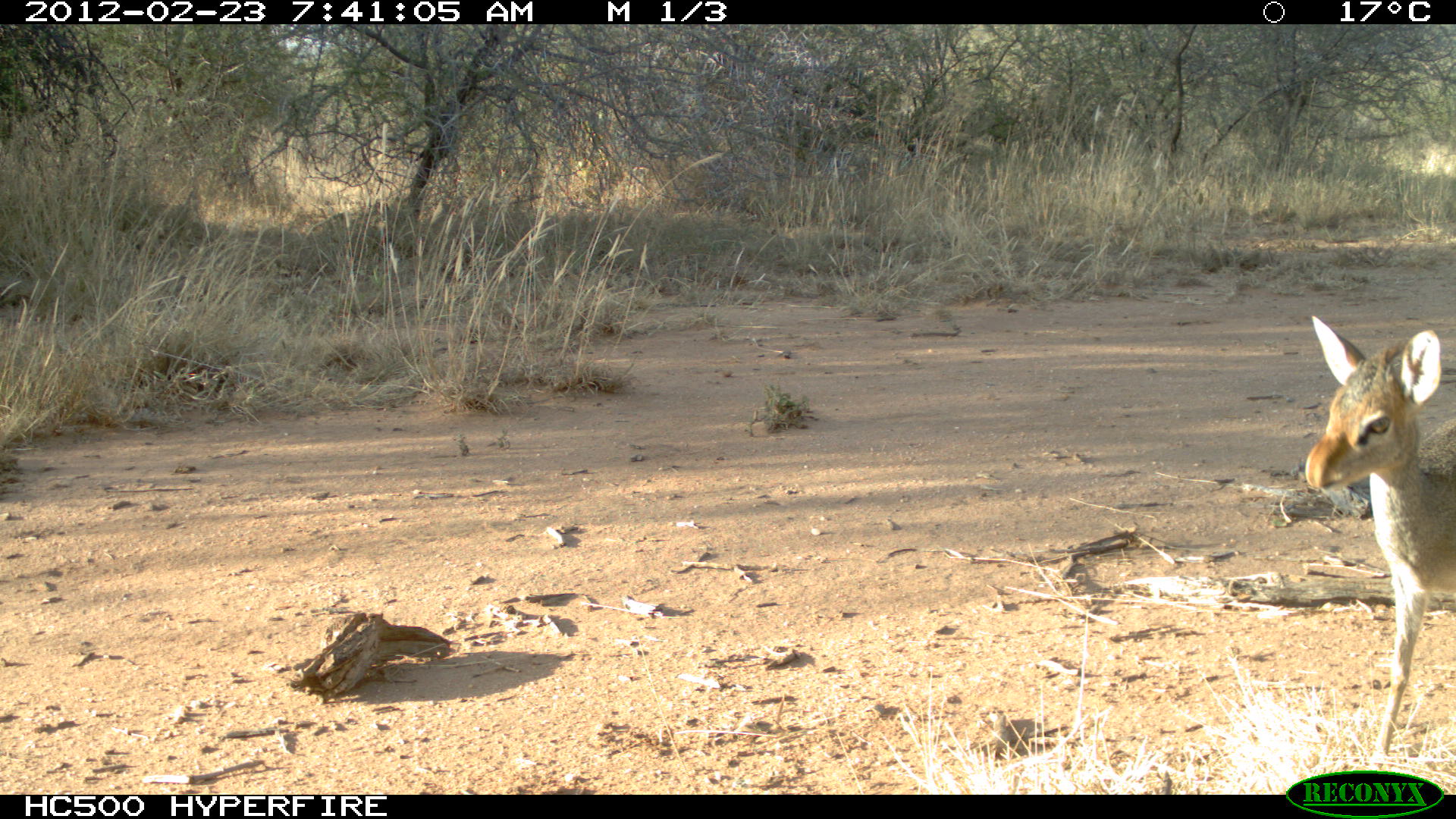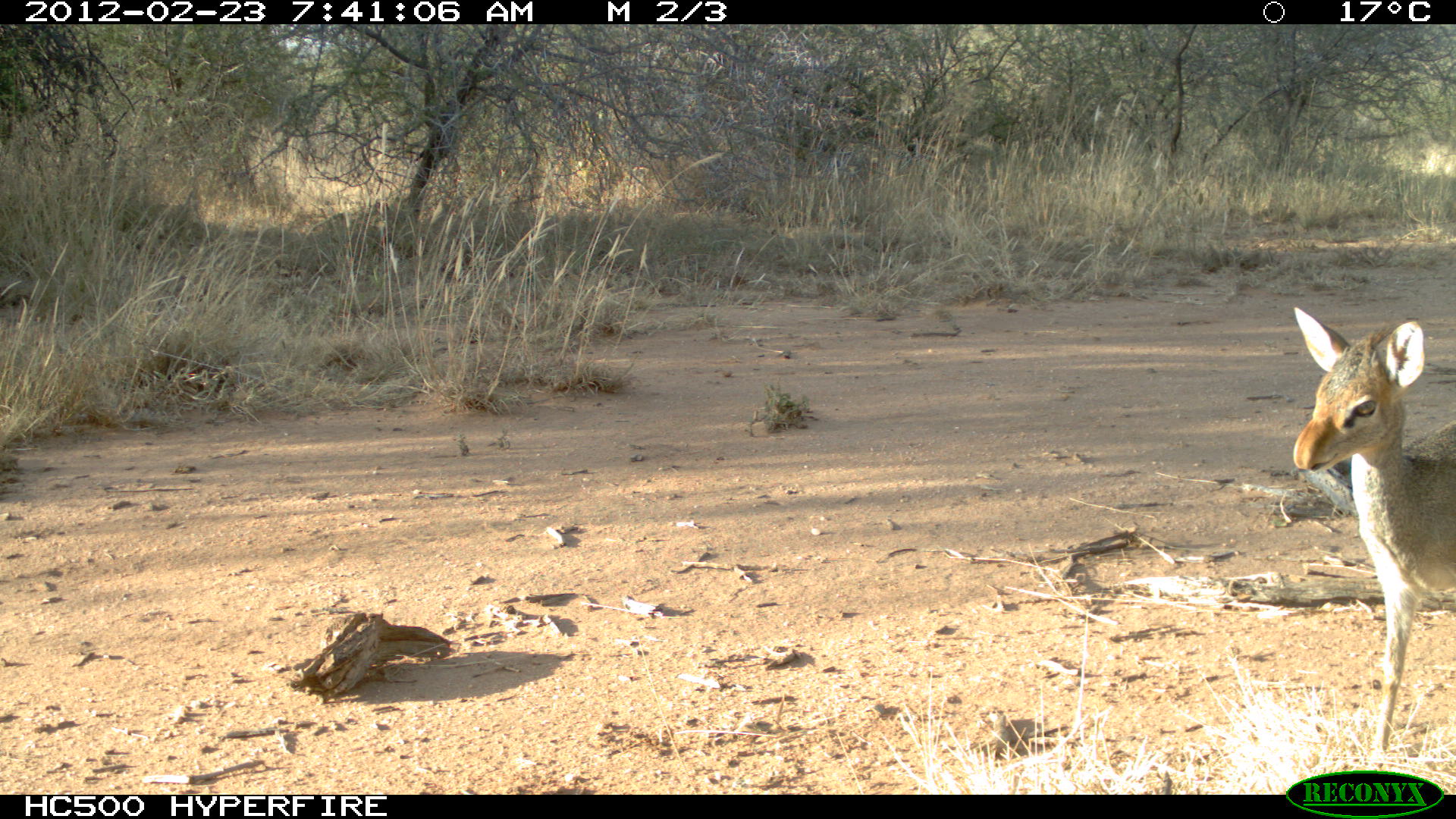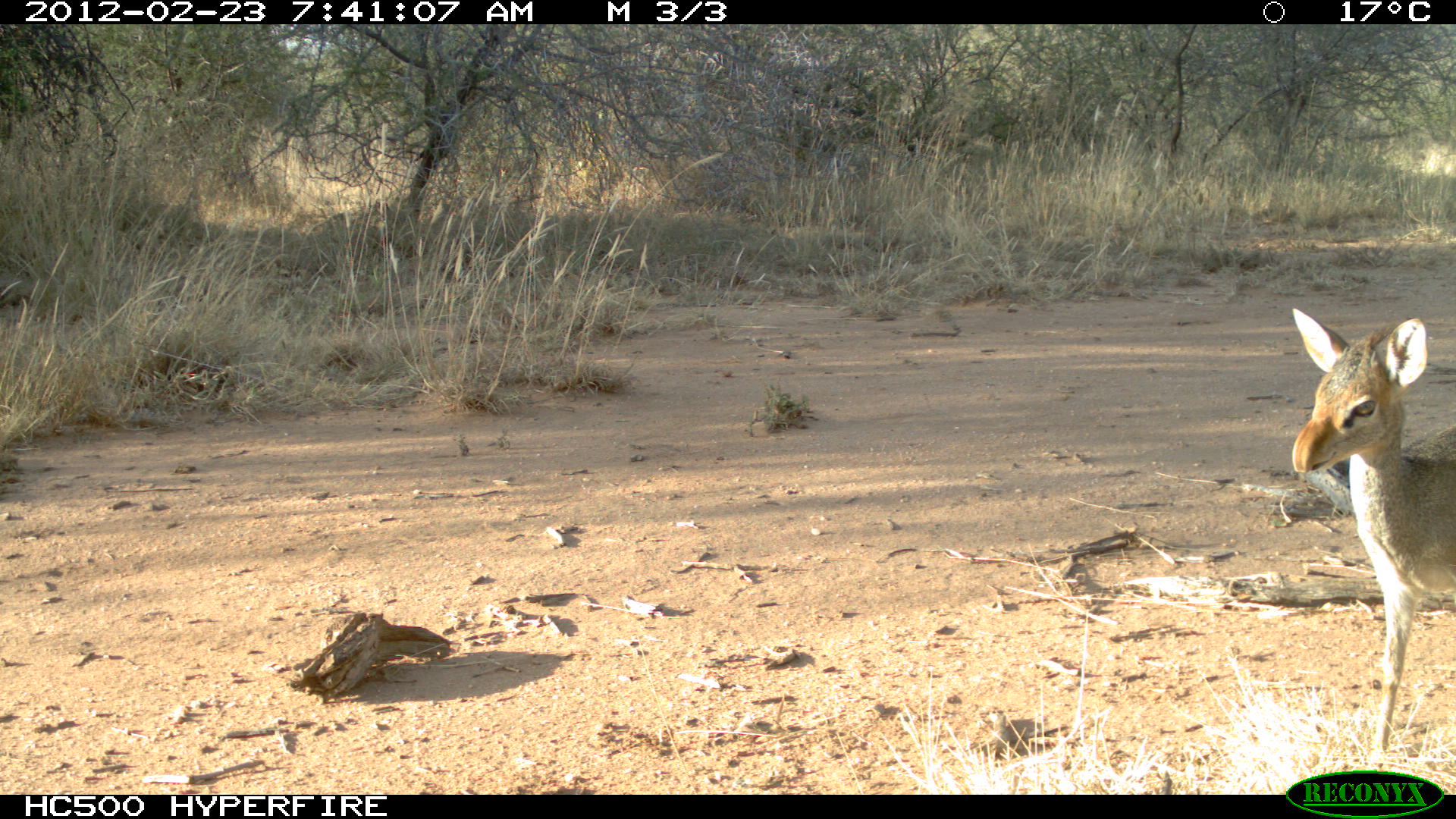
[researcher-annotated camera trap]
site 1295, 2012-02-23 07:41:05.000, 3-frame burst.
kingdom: Animalia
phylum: Chordata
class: Mammalia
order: Artiodactyla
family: Bovidae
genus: Madoqua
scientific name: Madoqua guentheri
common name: günther's dik-dik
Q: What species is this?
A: Madoqua guentheri (günther's dik-dik).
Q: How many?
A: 1.